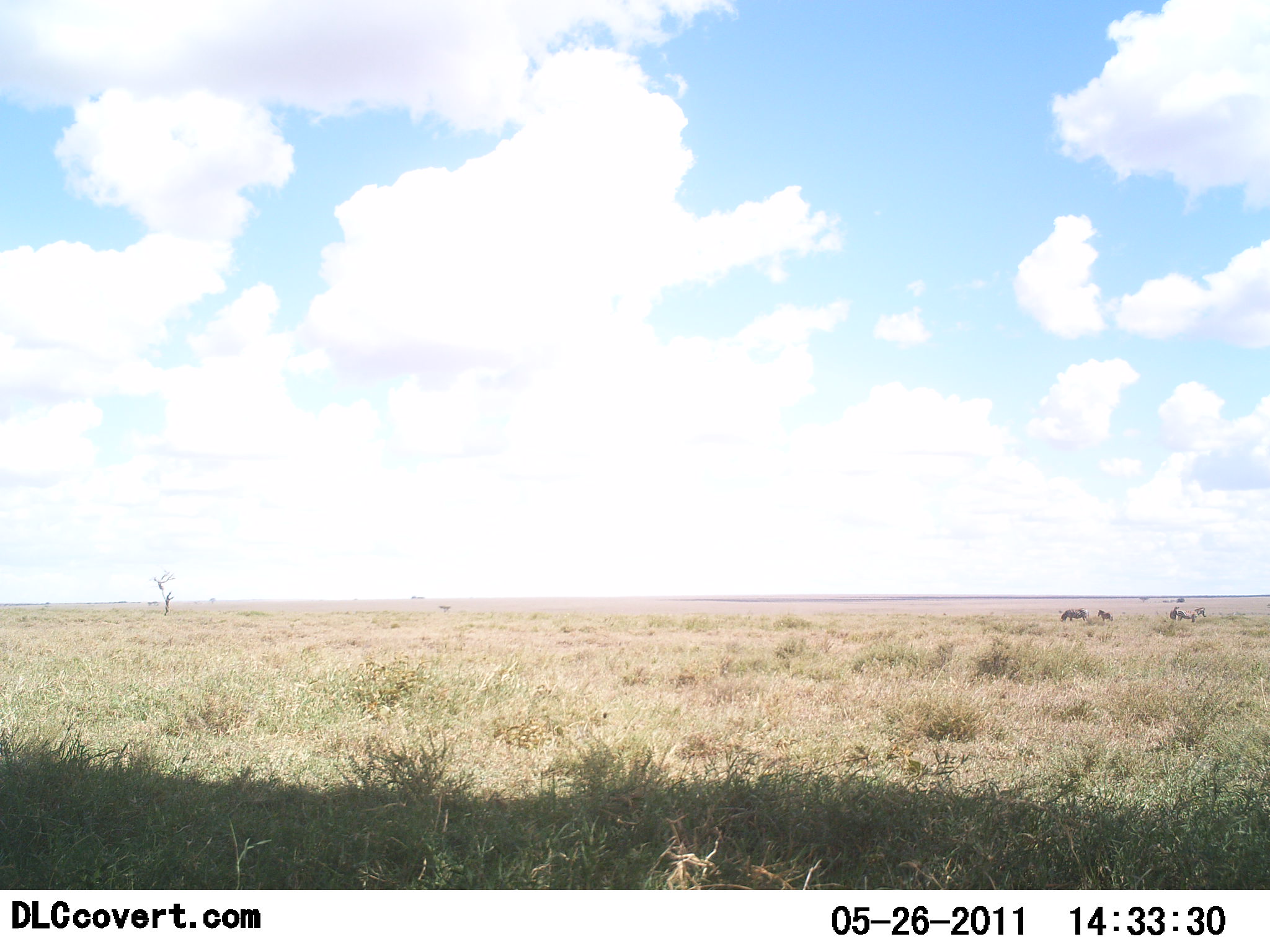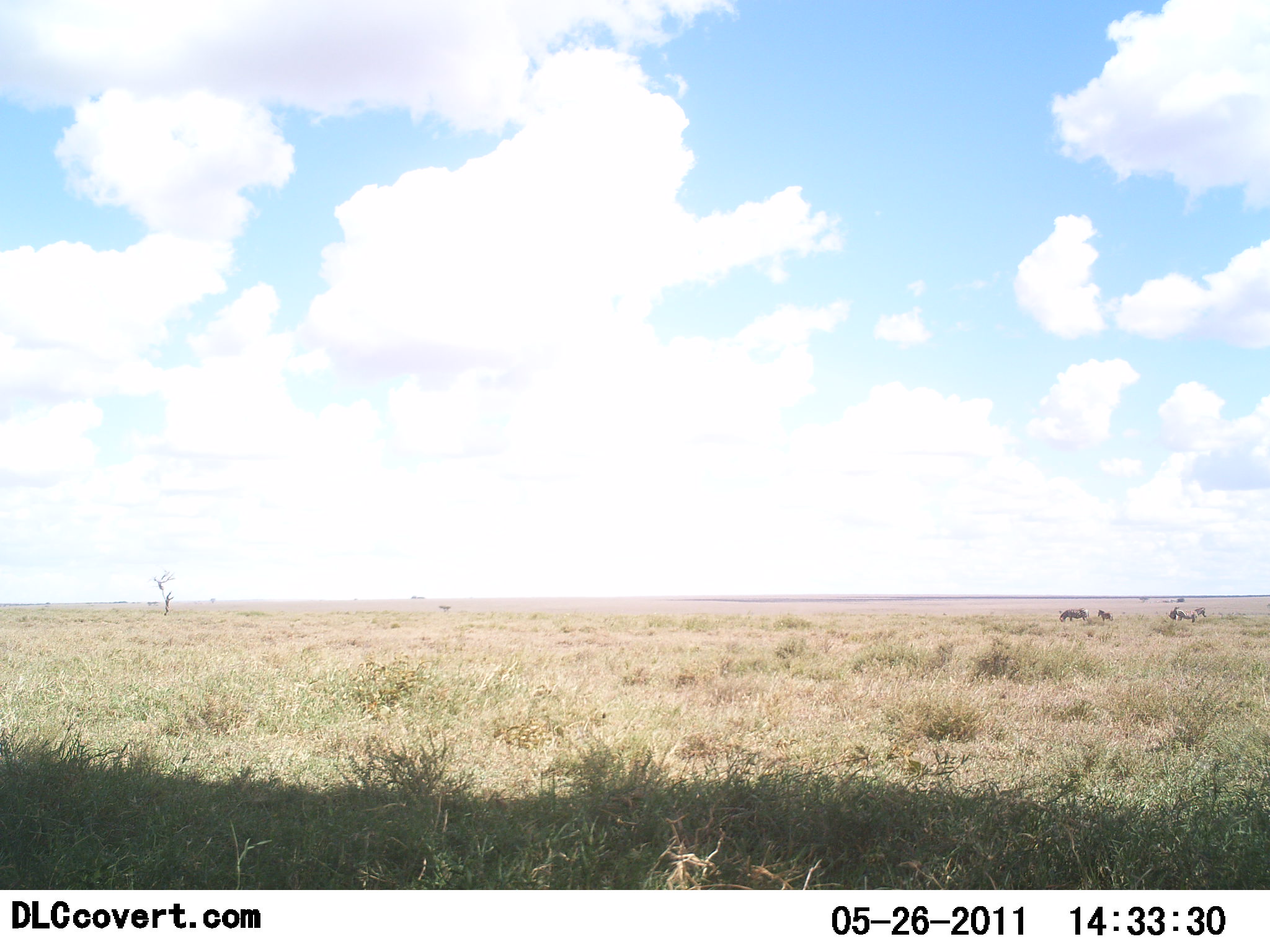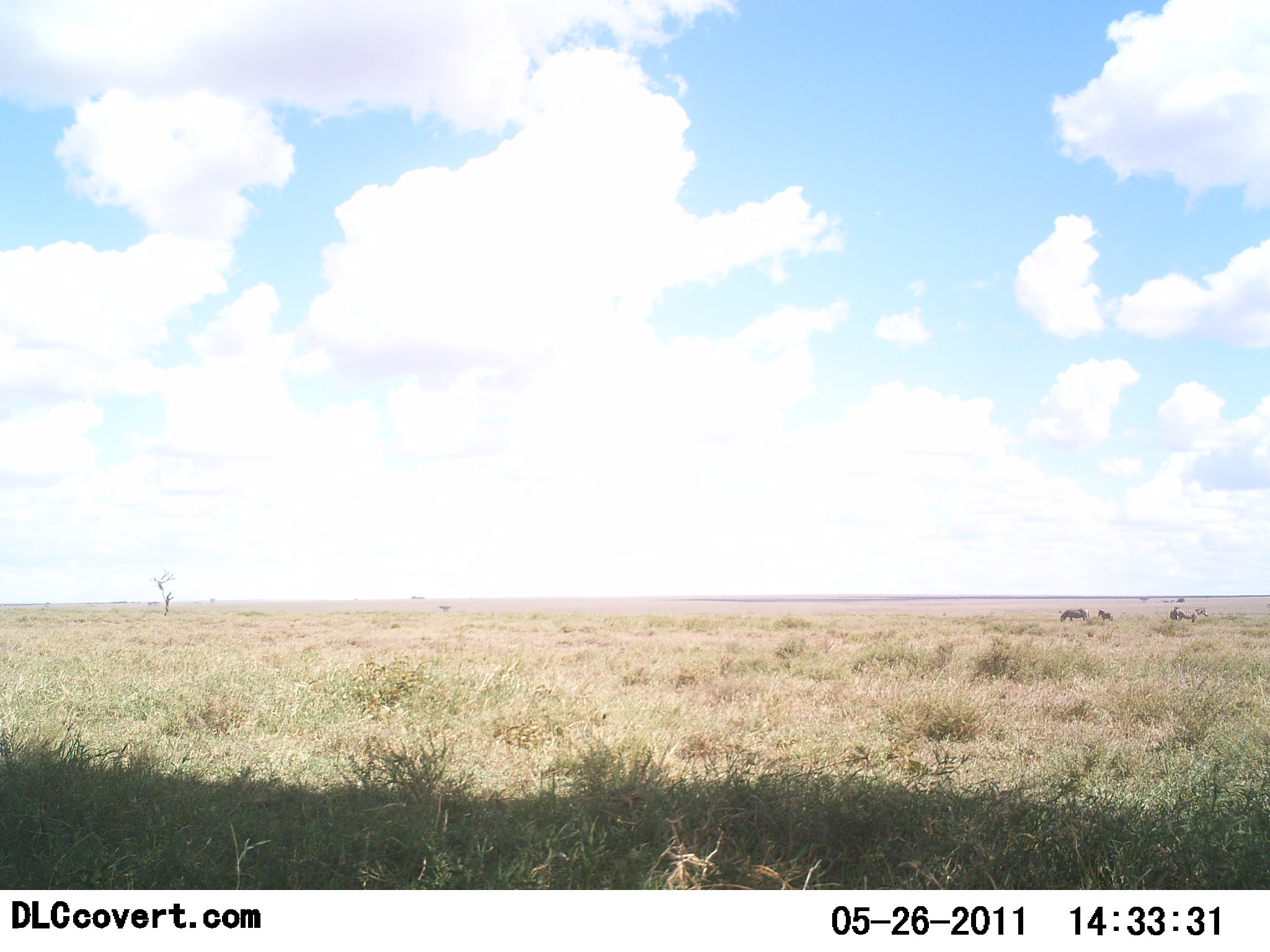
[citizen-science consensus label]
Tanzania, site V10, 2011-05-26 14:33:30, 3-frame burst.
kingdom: Animalia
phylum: Chordata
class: Mammalia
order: Artiodactyla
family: Bovidae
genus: Connochaetes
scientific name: Connochaetes taurinus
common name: blue wildebeest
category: wildebeest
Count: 3.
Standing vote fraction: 50%.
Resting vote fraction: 0%.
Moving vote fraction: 0%.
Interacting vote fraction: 0%.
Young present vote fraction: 0%.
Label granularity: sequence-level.